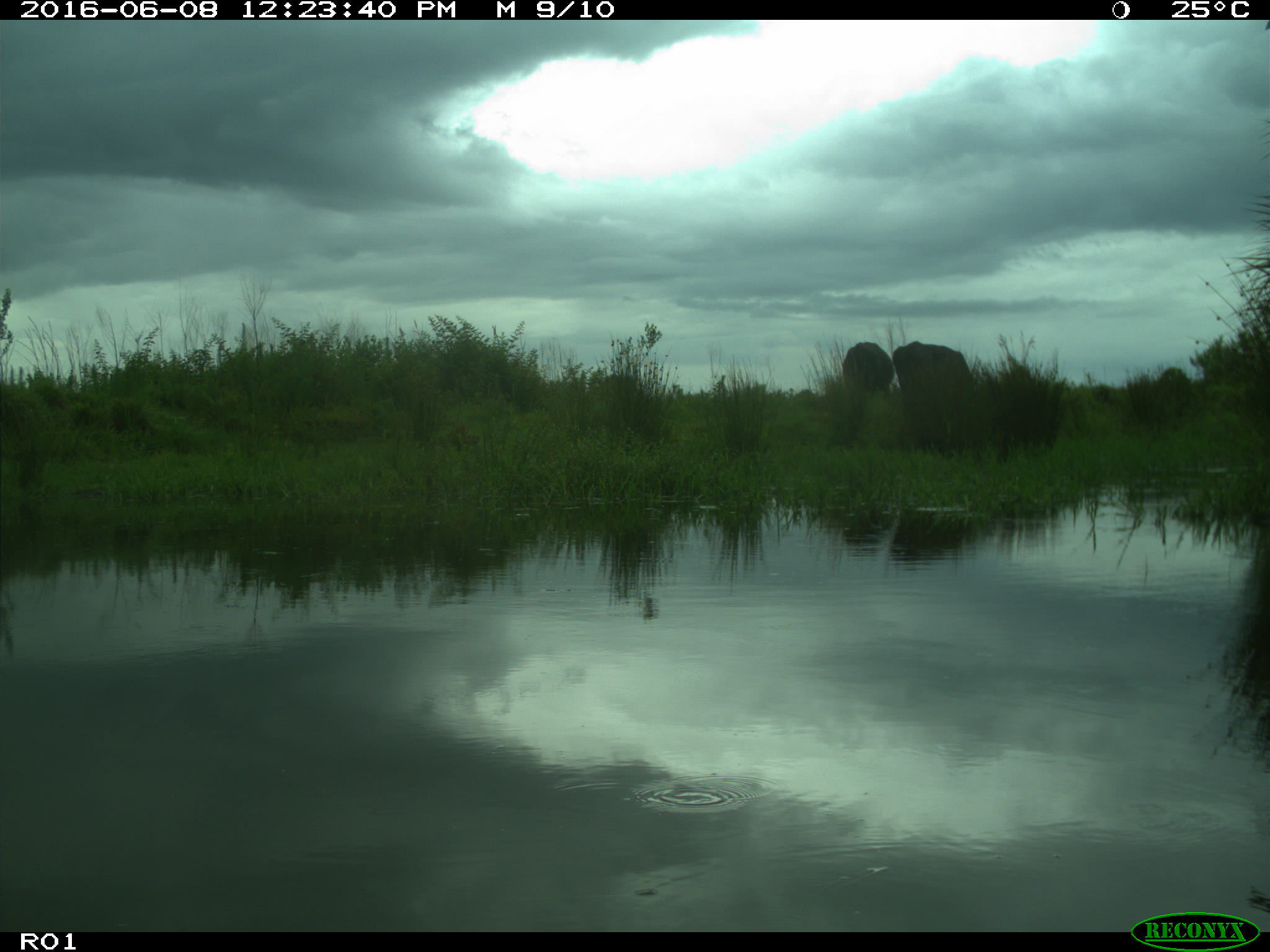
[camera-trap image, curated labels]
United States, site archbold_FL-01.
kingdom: Animalia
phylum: Chordata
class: Mammalia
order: Artiodactyla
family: Bovidae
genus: Bos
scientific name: Bos taurus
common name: domestic cow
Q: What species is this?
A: Bos taurus (domestic cow).